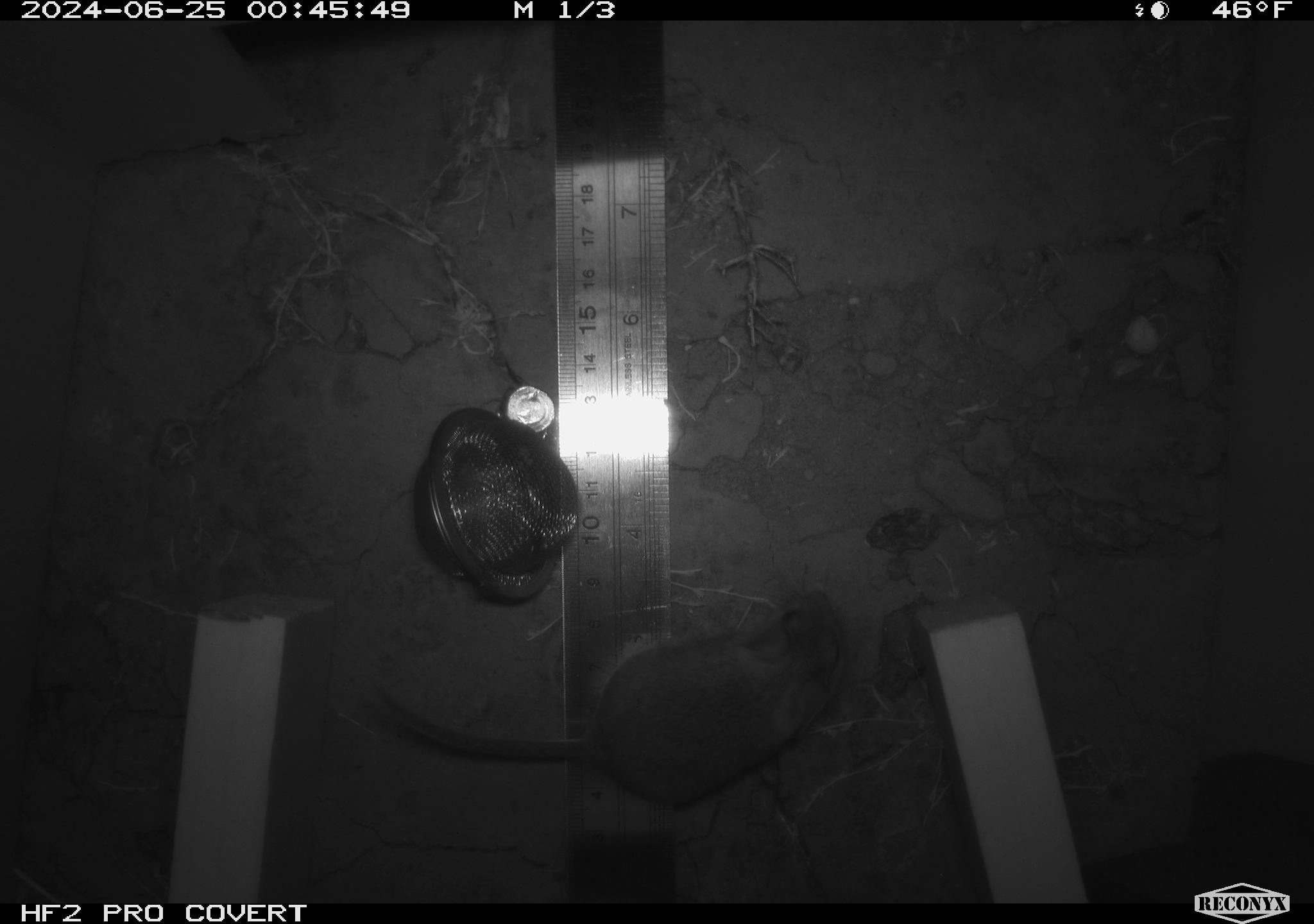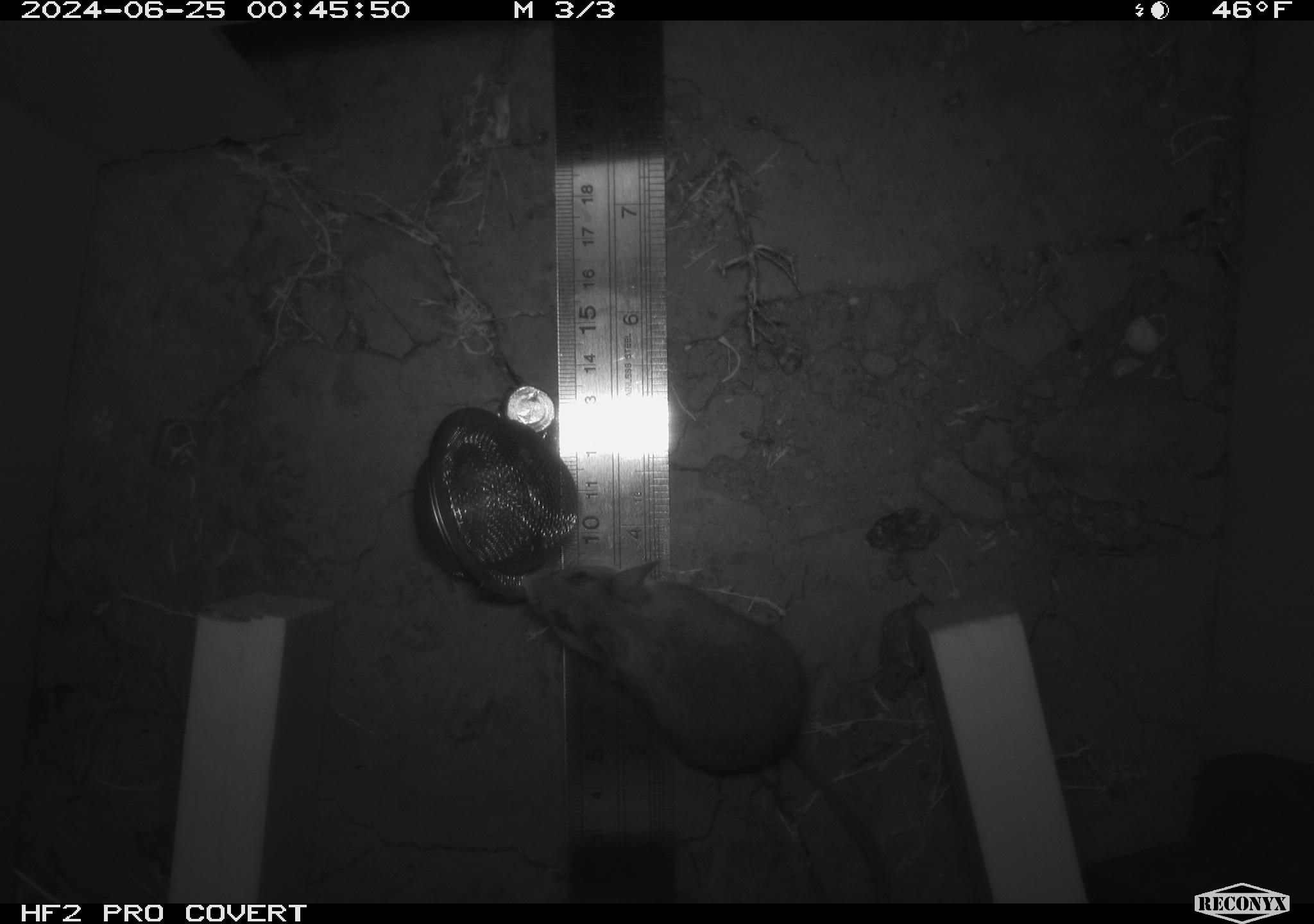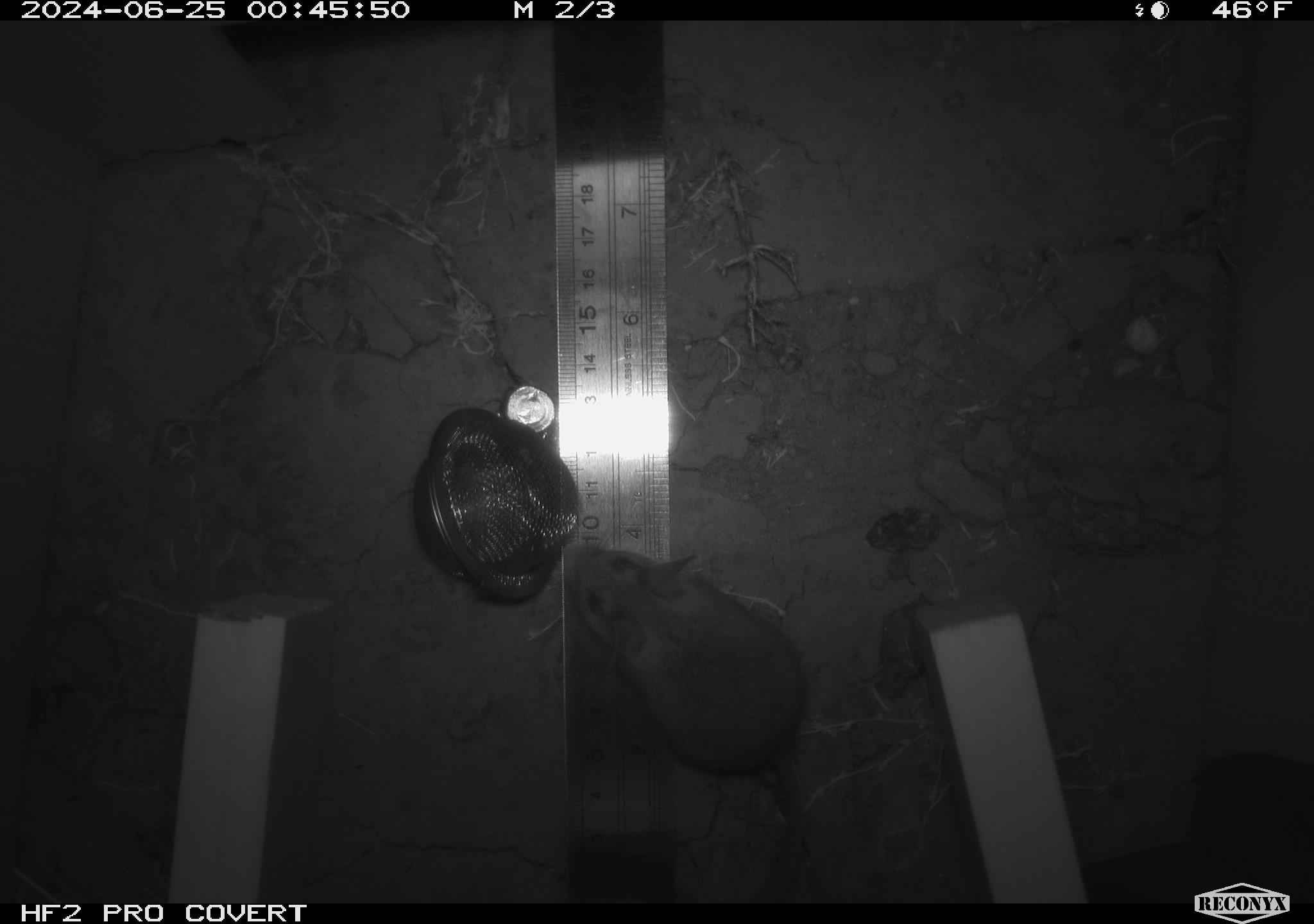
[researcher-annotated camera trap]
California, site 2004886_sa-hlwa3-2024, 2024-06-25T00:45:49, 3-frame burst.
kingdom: Animalia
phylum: Chordata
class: Mammalia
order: Rodentia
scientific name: Rodentia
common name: mouse species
Mouse species (Rodentia).